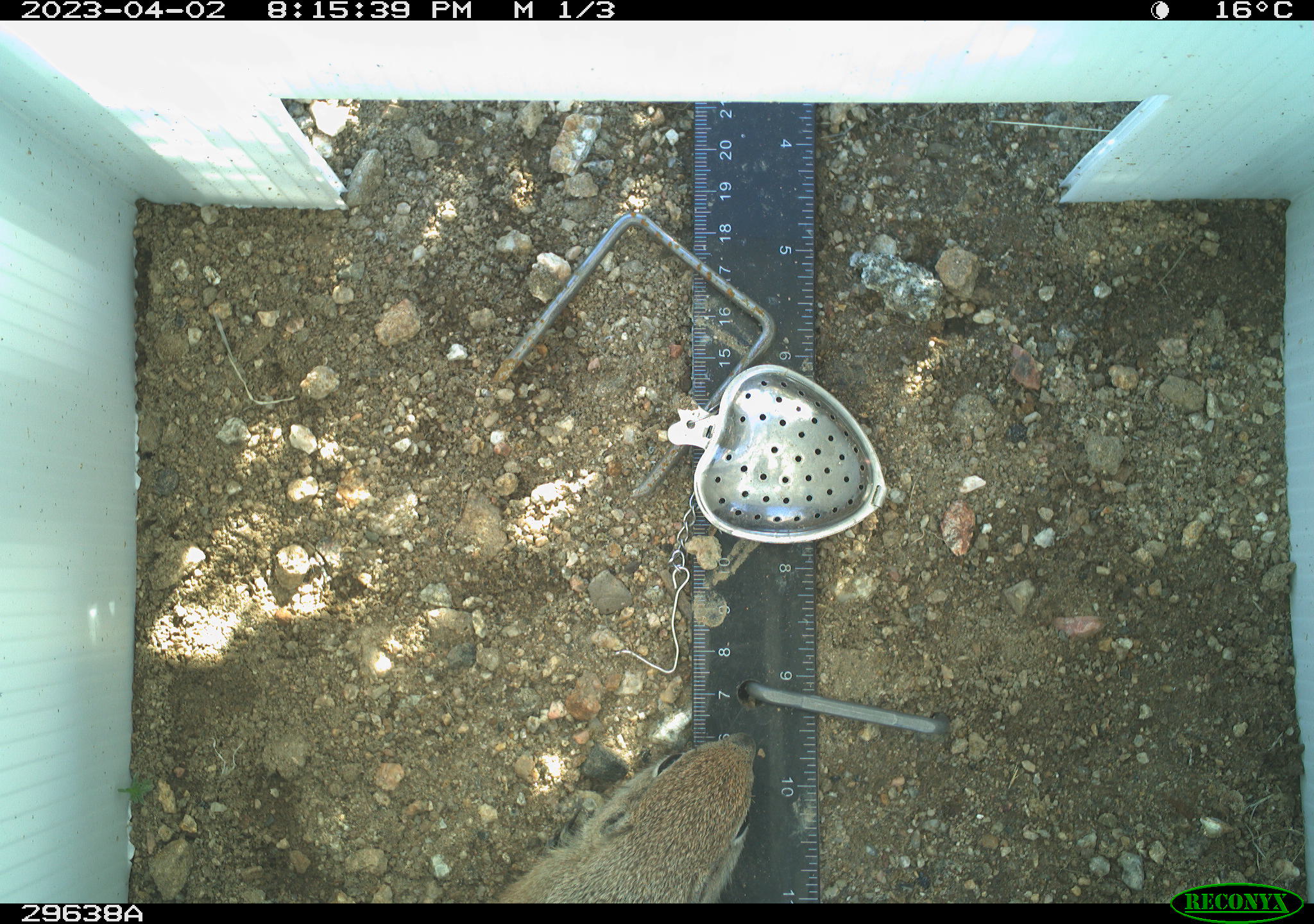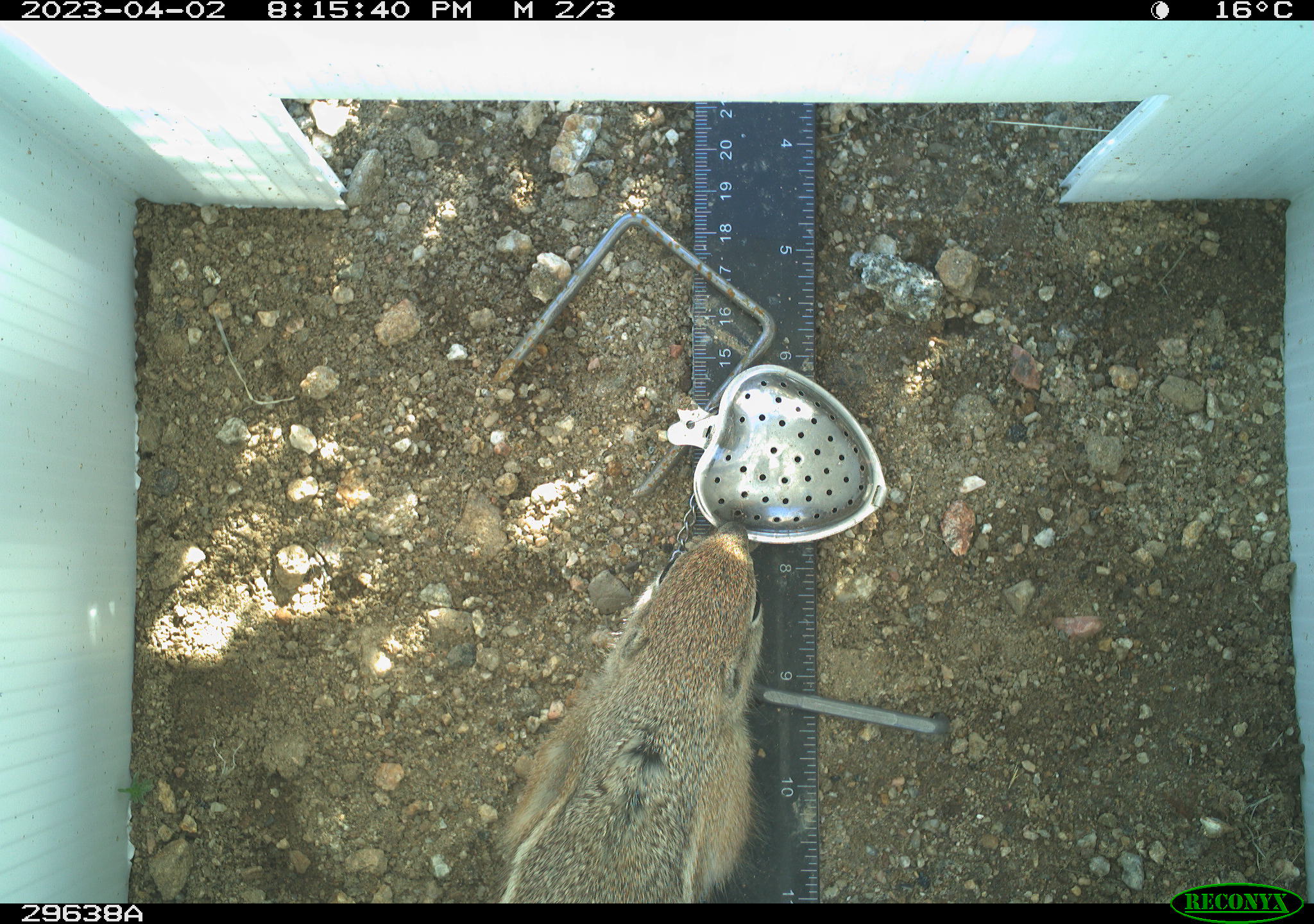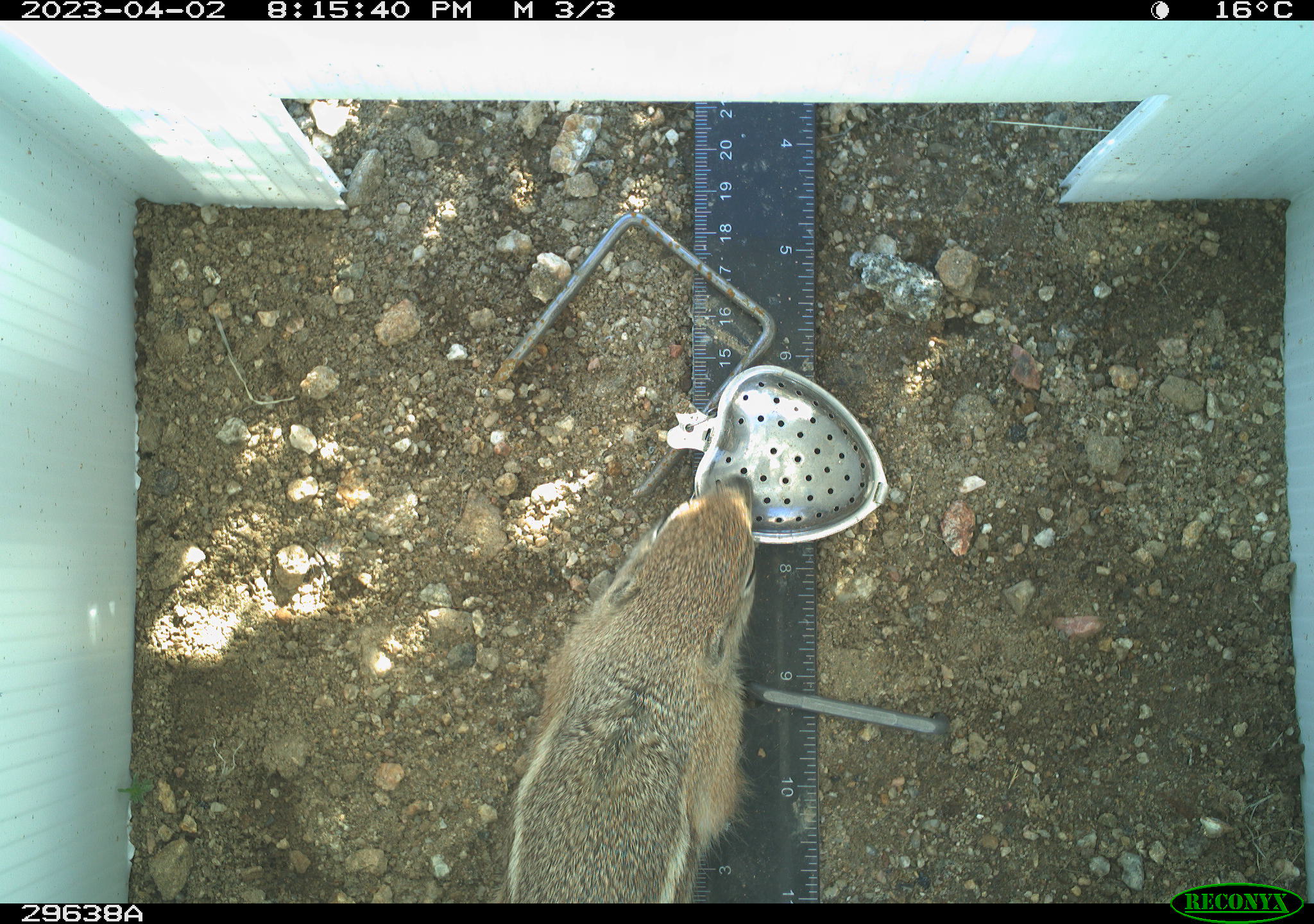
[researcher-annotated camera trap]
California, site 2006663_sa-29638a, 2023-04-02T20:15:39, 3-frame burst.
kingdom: Animalia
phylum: Chordata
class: Mammalia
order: Rodentia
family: Sciuridae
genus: Ammospermophilus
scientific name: Ammospermophilus leucurus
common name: white-tailed antelope squirrel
White-tailed antelope squirrel (Ammospermophilus leucurus).